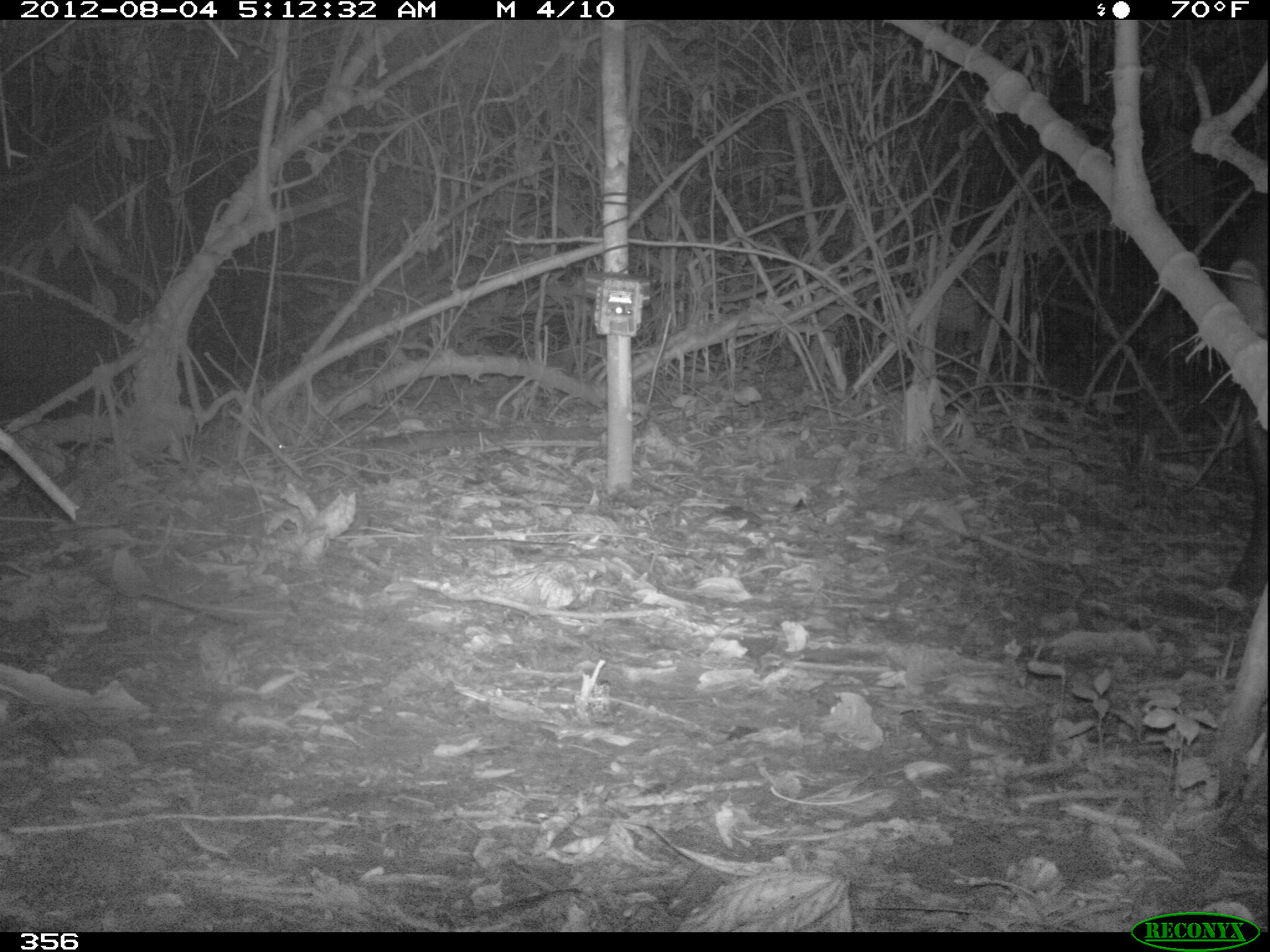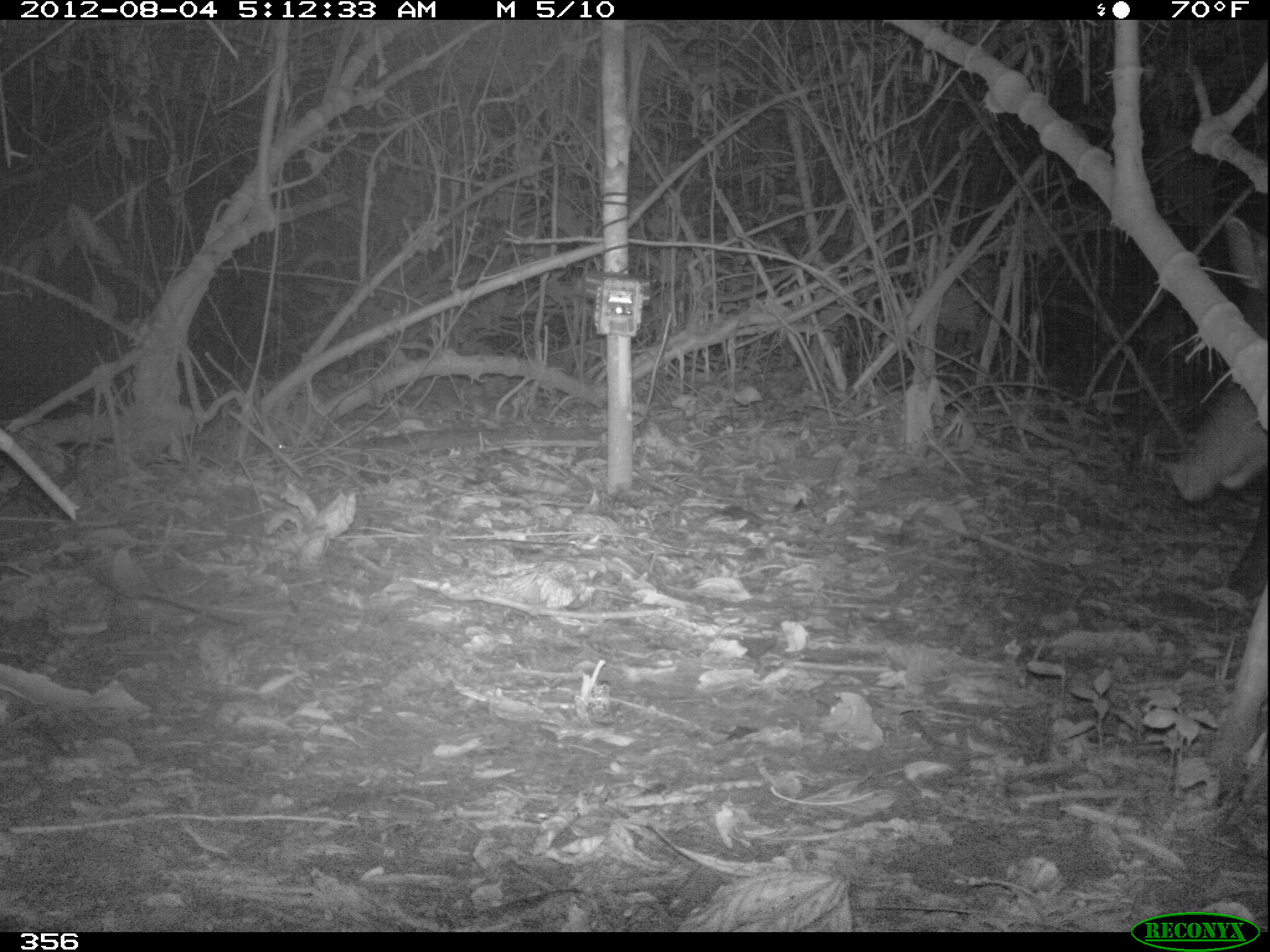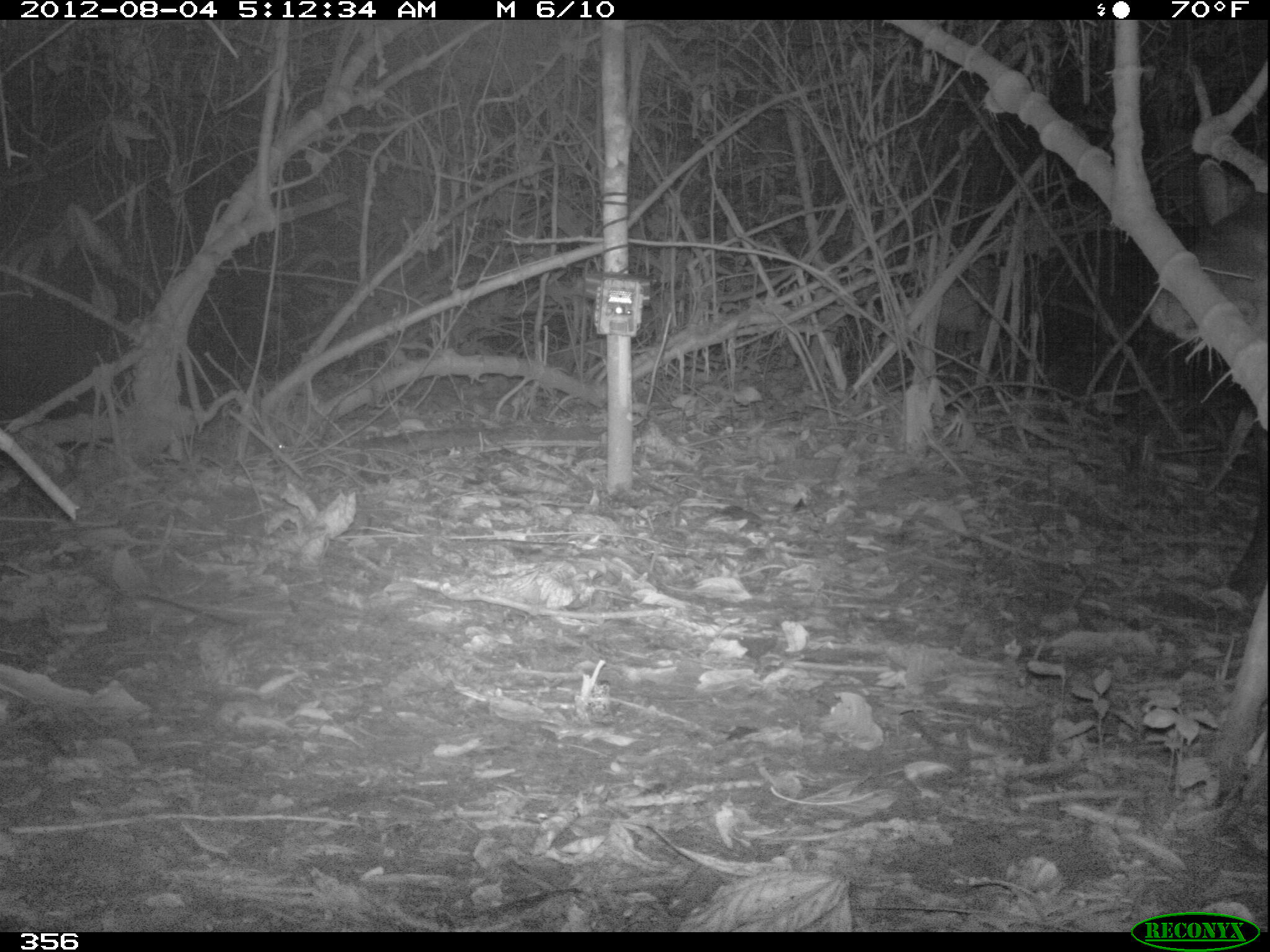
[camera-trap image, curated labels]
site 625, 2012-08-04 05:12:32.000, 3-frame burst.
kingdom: Animalia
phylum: Chordata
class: Mammalia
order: Perissodactyla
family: Tapiridae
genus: Tapirus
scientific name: Tapirus terrestris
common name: south american tapir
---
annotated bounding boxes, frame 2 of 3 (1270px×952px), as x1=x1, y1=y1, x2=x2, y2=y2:
tapirus terrestris: x1=1164, y1=212, x2=1269, y2=607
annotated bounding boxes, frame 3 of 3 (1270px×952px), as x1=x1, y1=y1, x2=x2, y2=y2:
tapirus terrestris: x1=1146, y1=153, x2=1270, y2=605